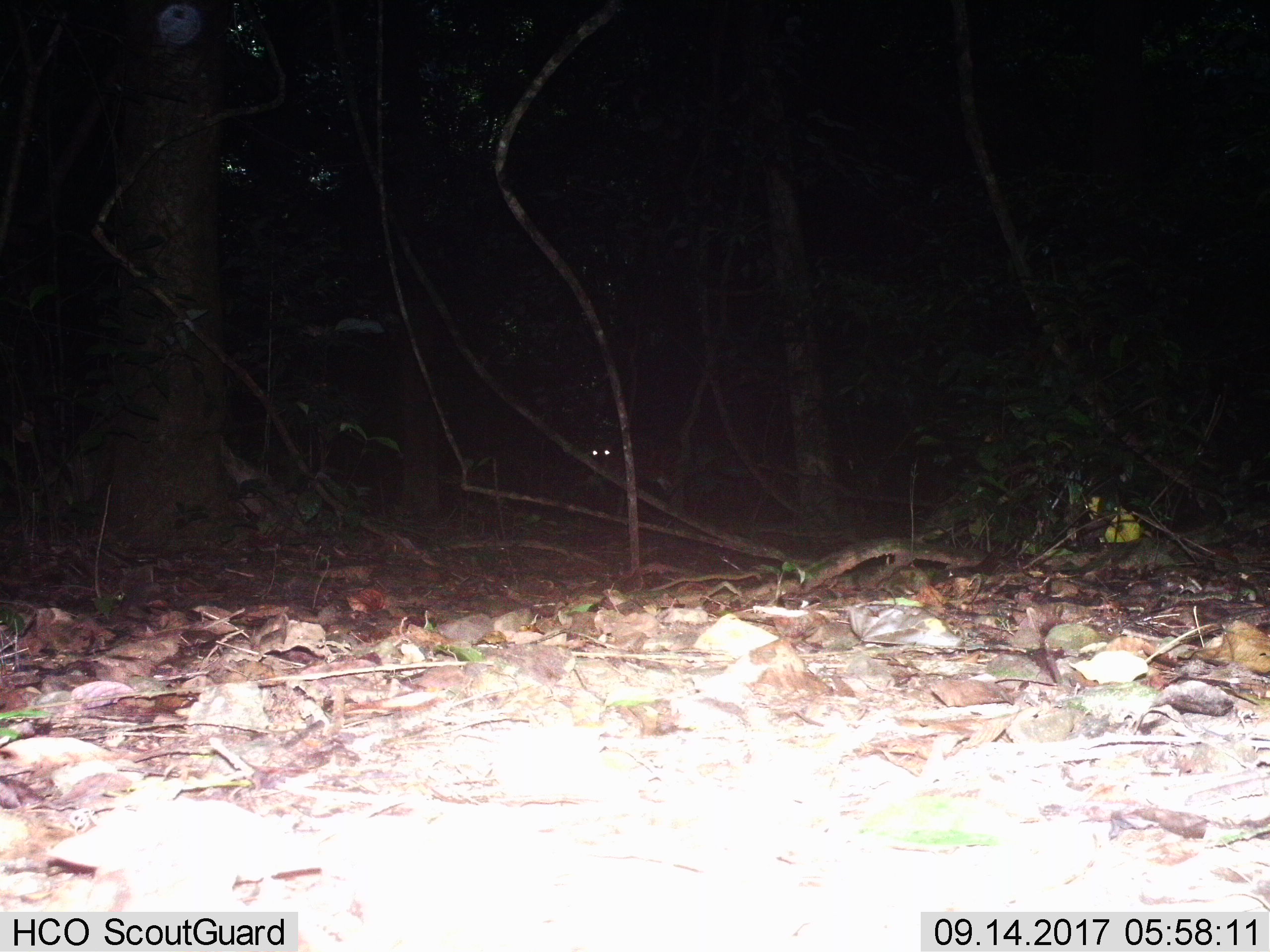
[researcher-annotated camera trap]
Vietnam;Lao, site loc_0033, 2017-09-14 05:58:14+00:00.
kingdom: Animalia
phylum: Chordata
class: Mammalia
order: Artiodactyla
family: Cervidae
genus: Muntiacus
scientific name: Muntiacus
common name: muntjacs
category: unidentified muntjac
Unidentified muntjac (muntjacs) (Muntiacus). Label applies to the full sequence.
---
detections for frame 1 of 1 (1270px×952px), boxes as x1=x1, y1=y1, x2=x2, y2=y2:
unidentified muntjac: x1=590, y1=438, x2=679, y2=516